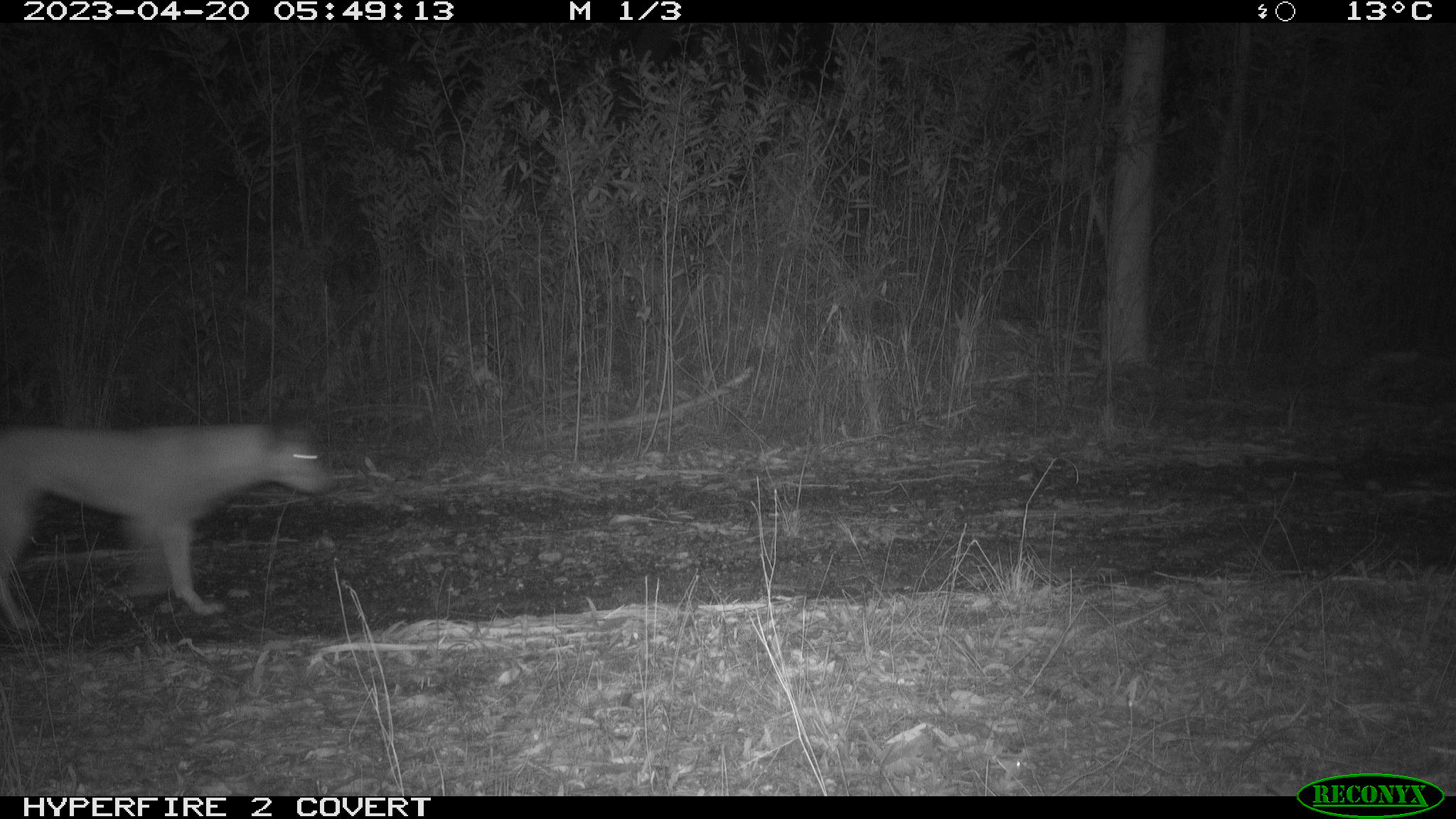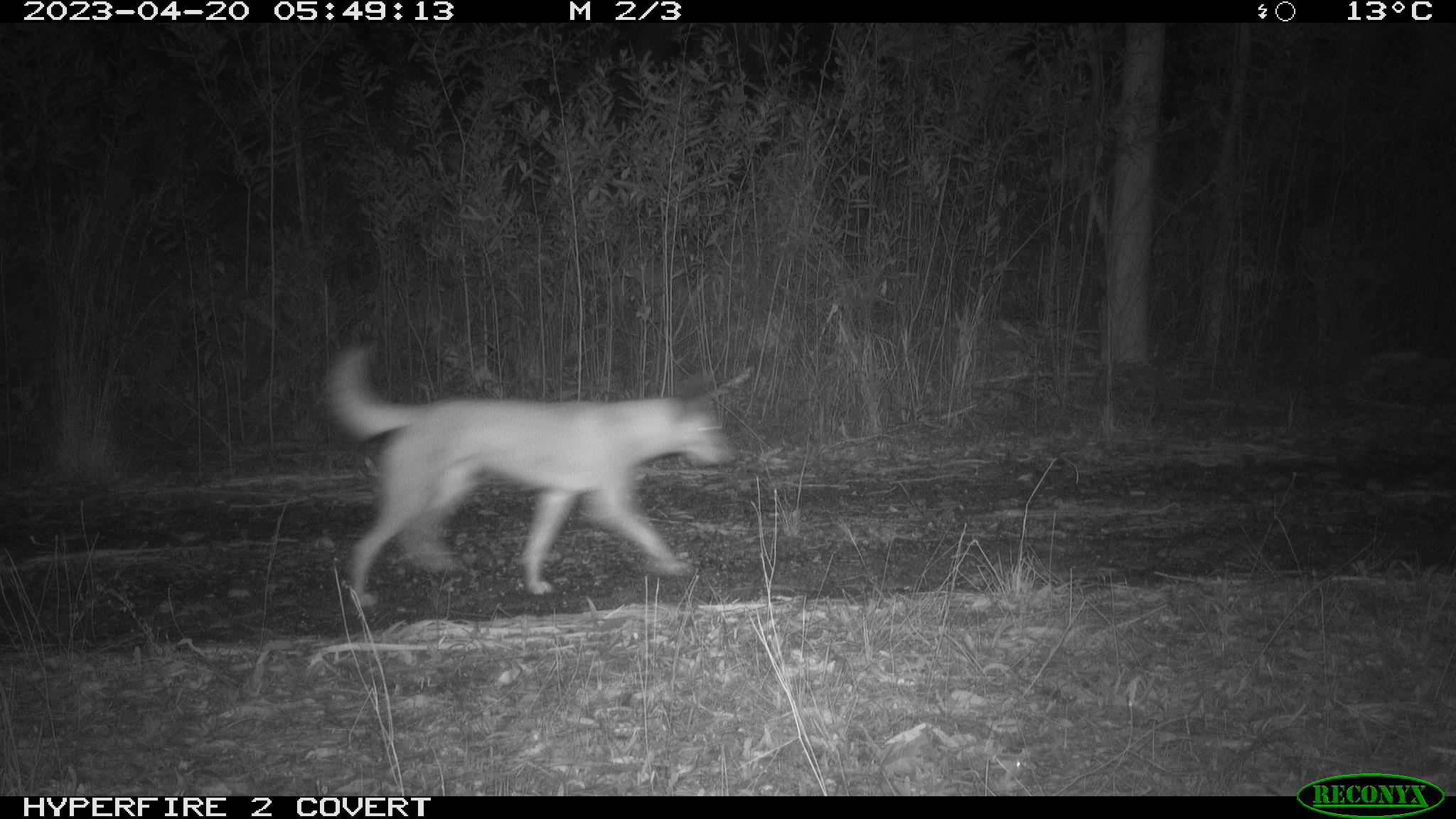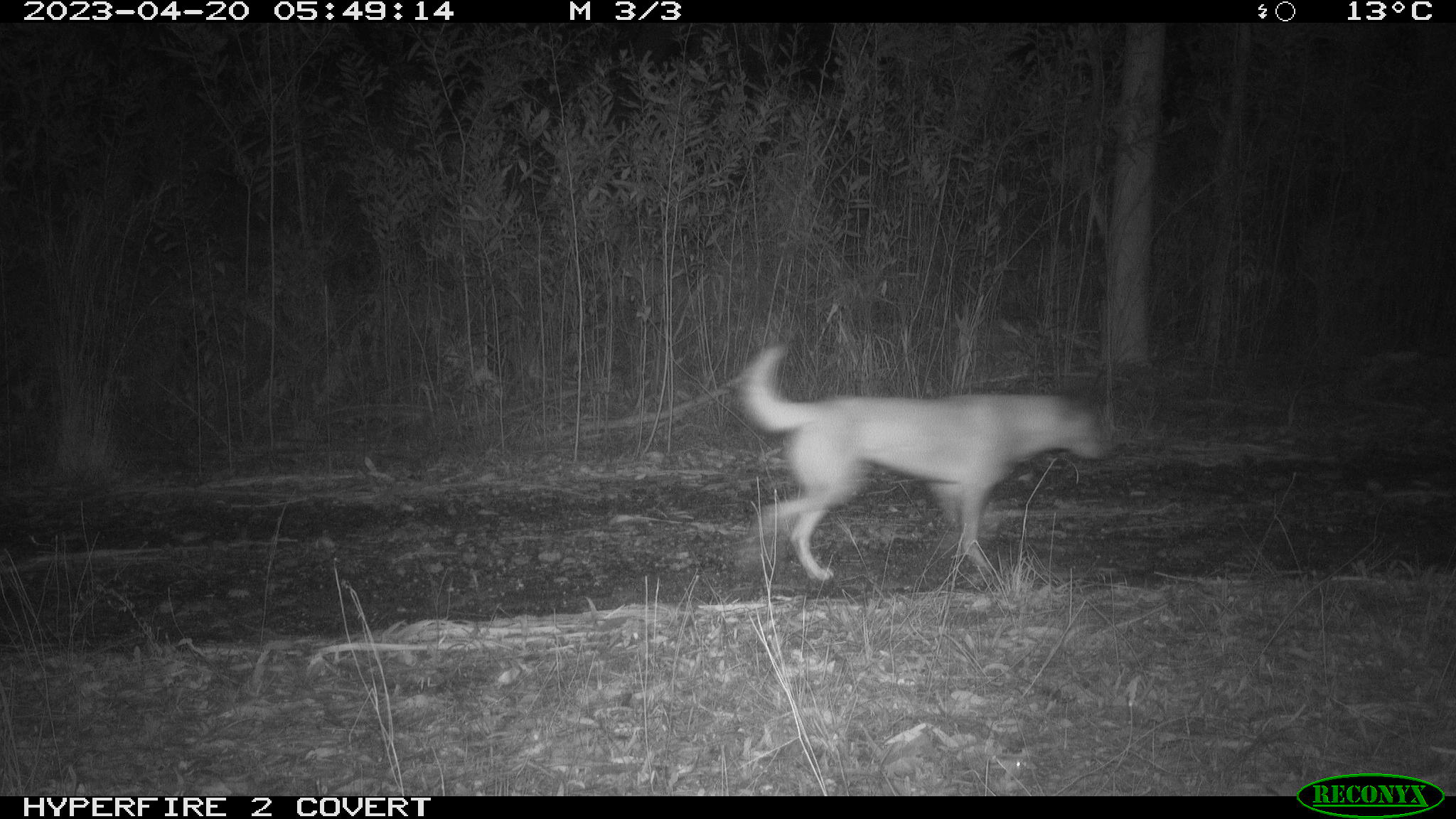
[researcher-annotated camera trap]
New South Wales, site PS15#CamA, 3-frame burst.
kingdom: Animalia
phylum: Chordata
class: Mammalia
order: Carnivora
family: Canidae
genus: Canis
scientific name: Canis familiaris dingo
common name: dingo